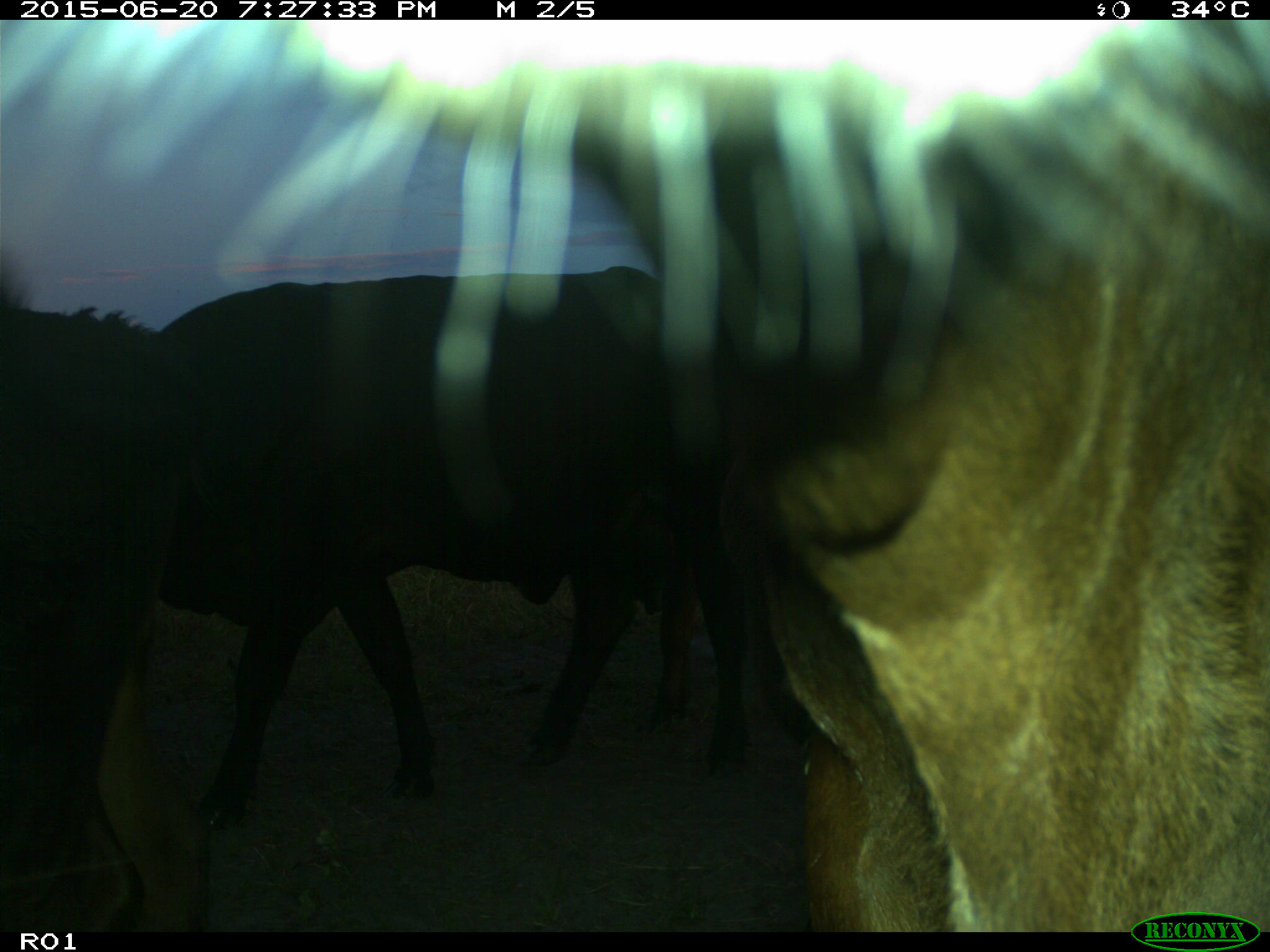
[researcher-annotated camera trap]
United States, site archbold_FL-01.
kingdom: Animalia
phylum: Chordata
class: Mammalia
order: Artiodactyla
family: Bovidae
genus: Bos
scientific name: Bos taurus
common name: domestic cow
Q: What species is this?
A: Bos taurus (domestic cow).